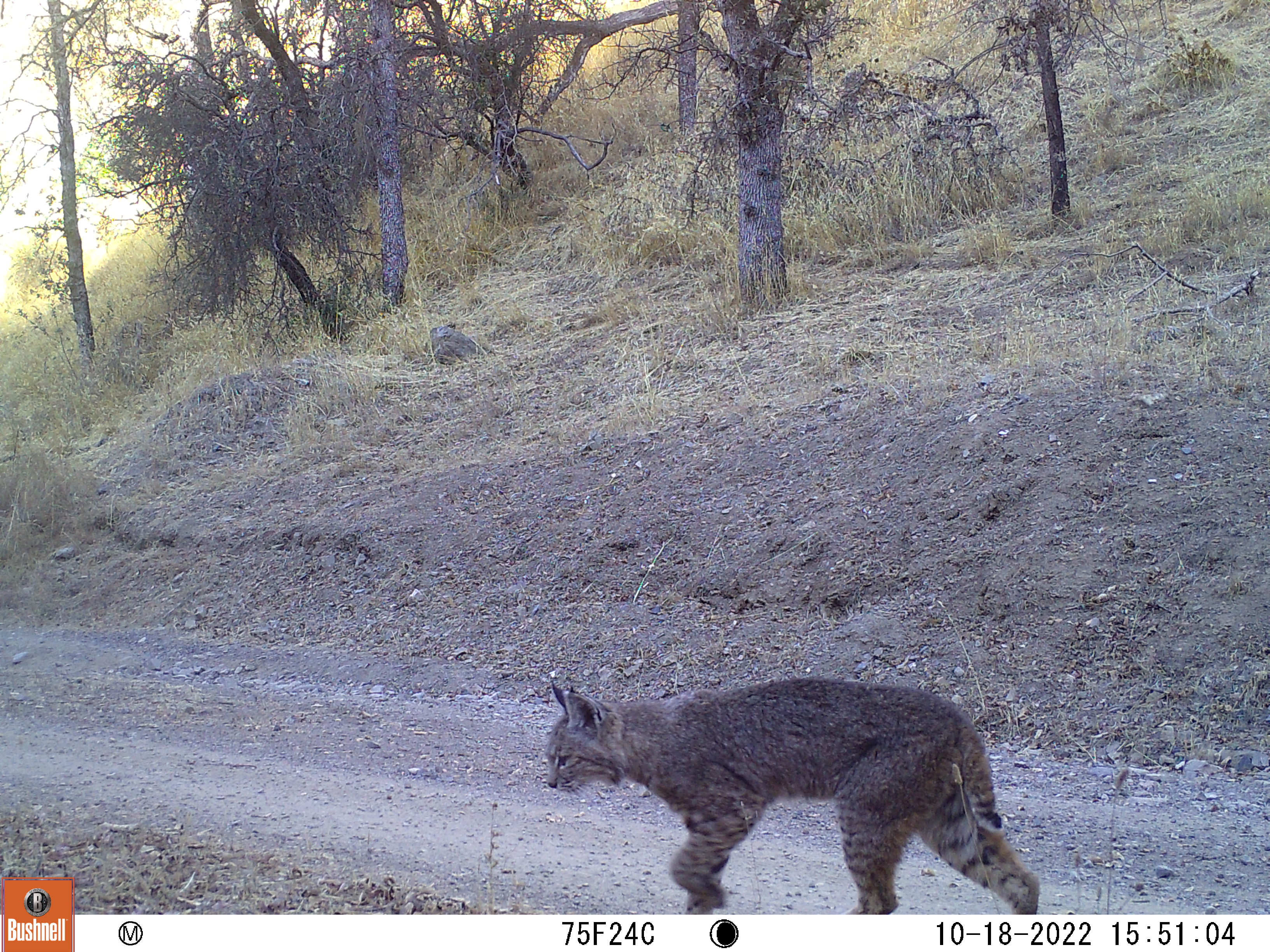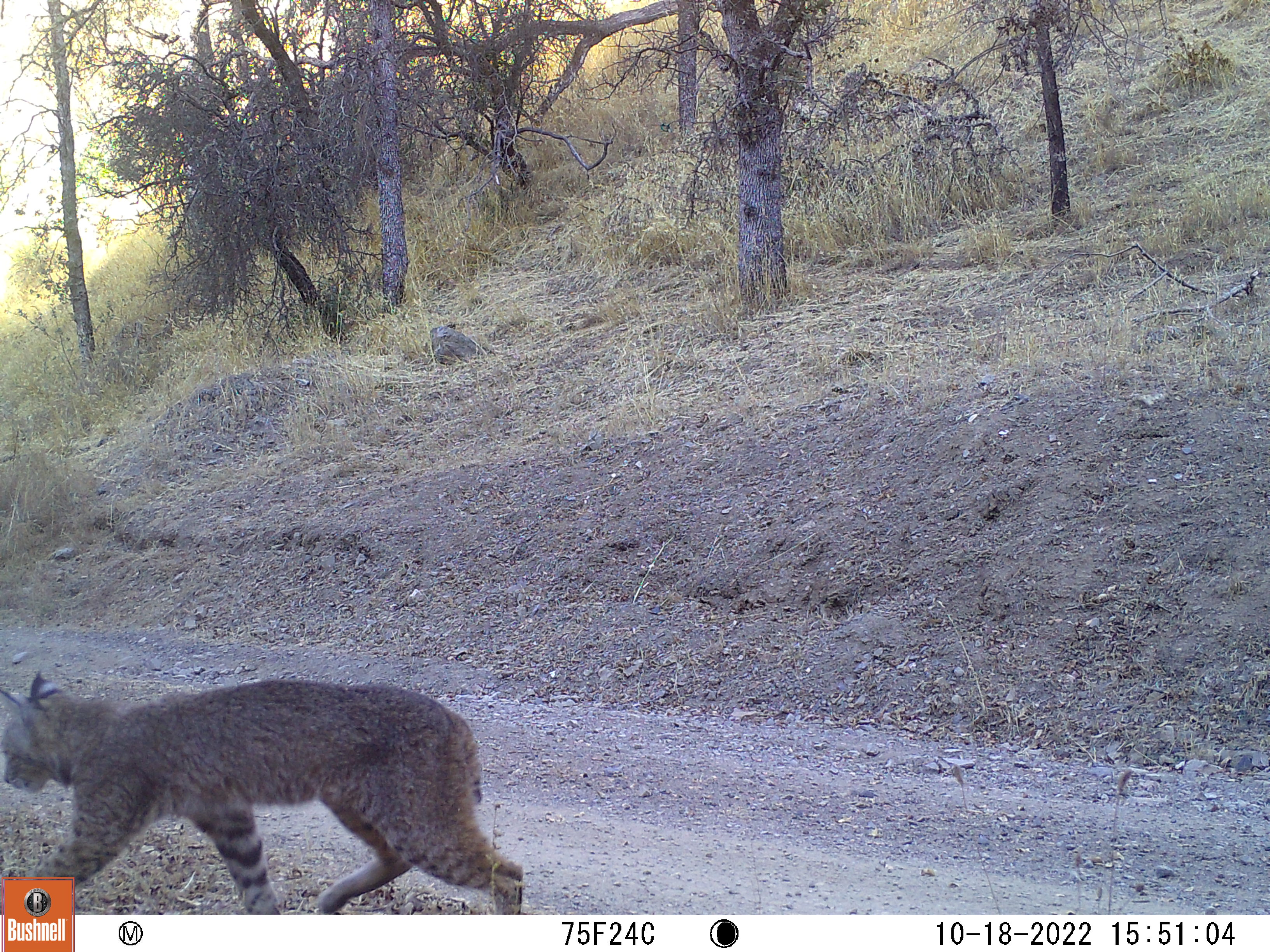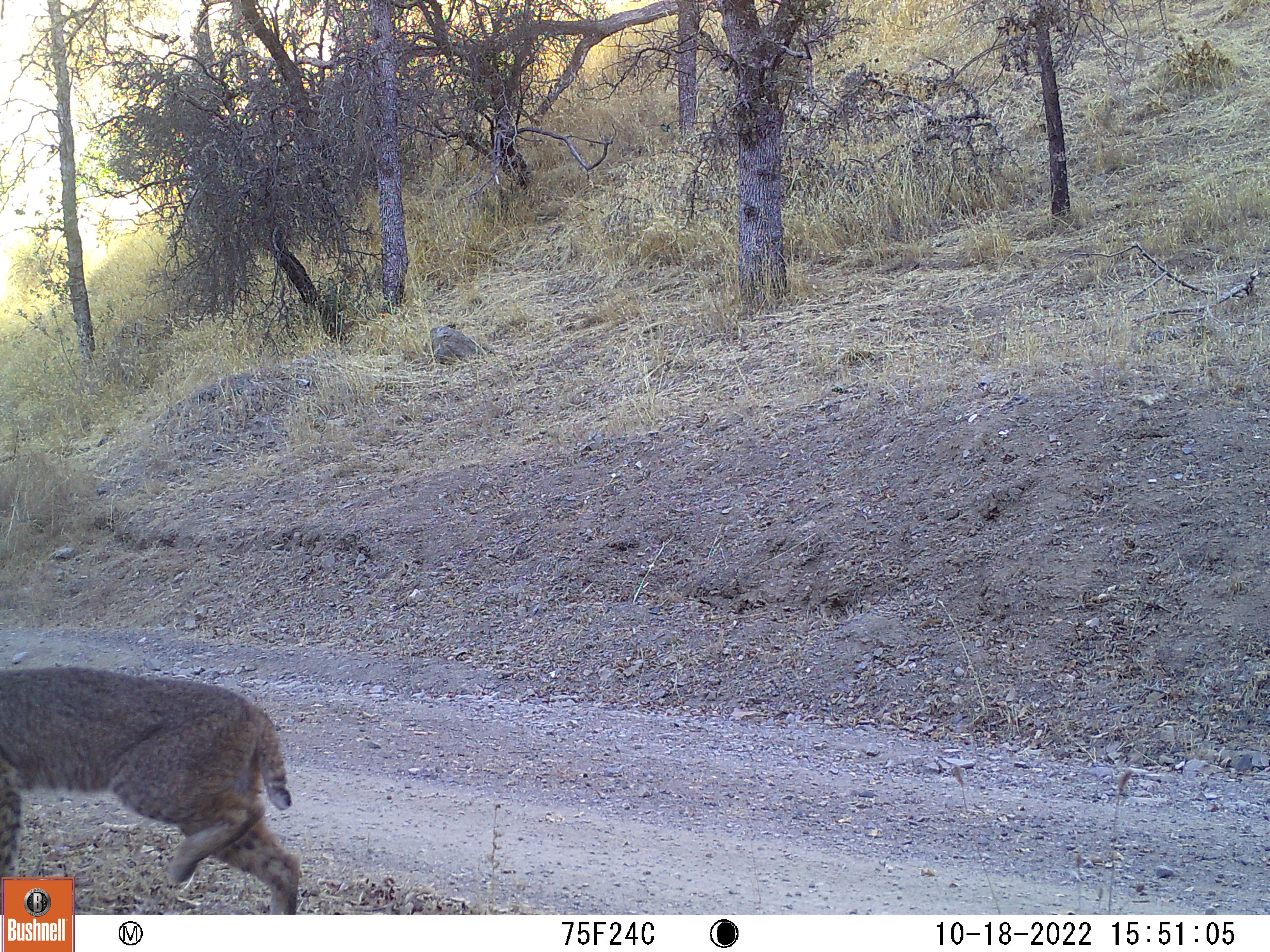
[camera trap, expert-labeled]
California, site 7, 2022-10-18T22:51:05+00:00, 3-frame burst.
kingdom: Animalia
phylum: Chordata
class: Mammalia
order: Carnivora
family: Felidae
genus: Lynx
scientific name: Lynx rufus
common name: bobcat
Bobcat (Lynx rufus).